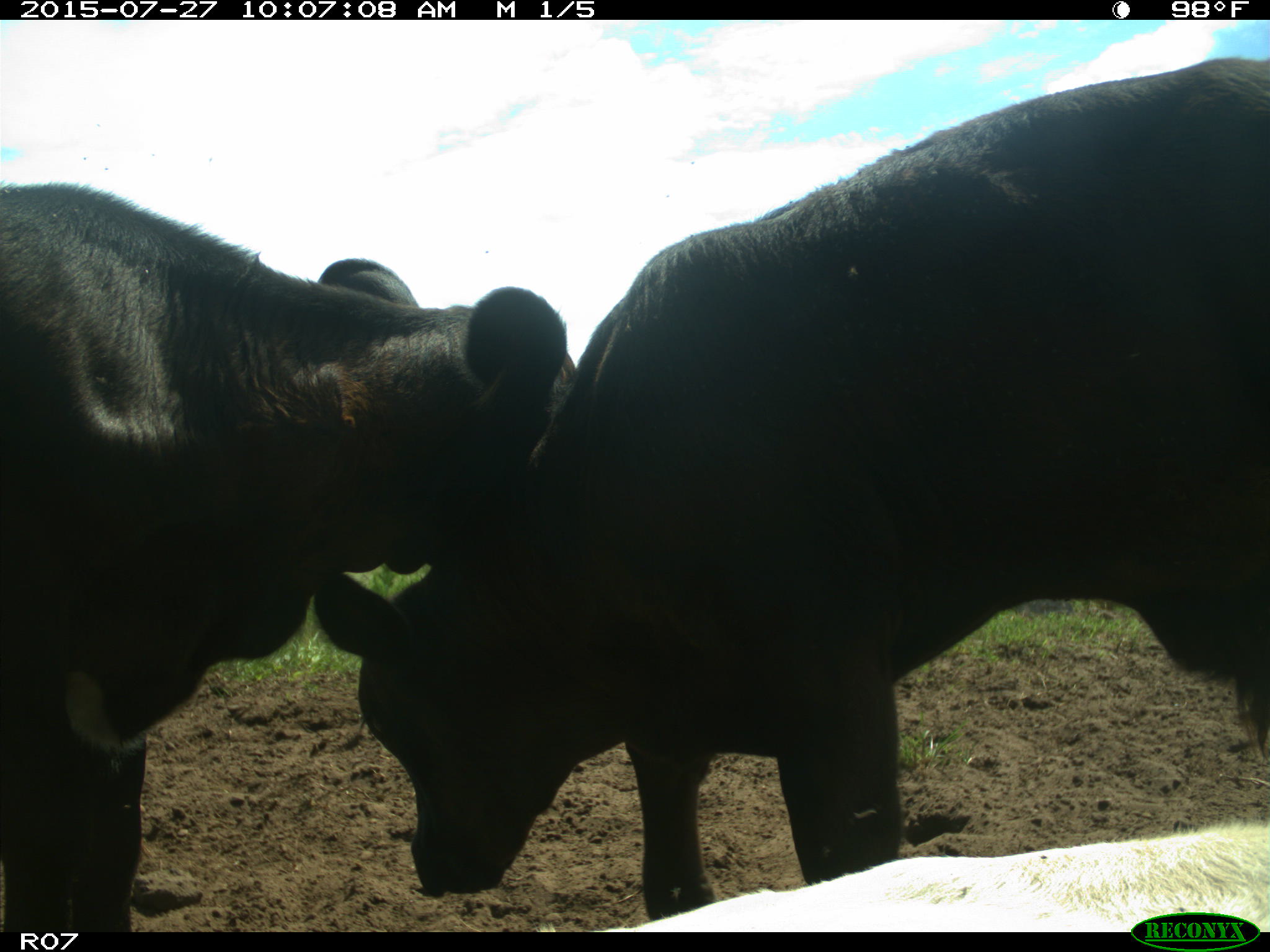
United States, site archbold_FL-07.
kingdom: Animalia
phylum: Chordata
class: Mammalia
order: Artiodactyla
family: Bovidae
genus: Bos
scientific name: Bos taurus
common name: domestic cow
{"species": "Bos taurus (domestic cow)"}